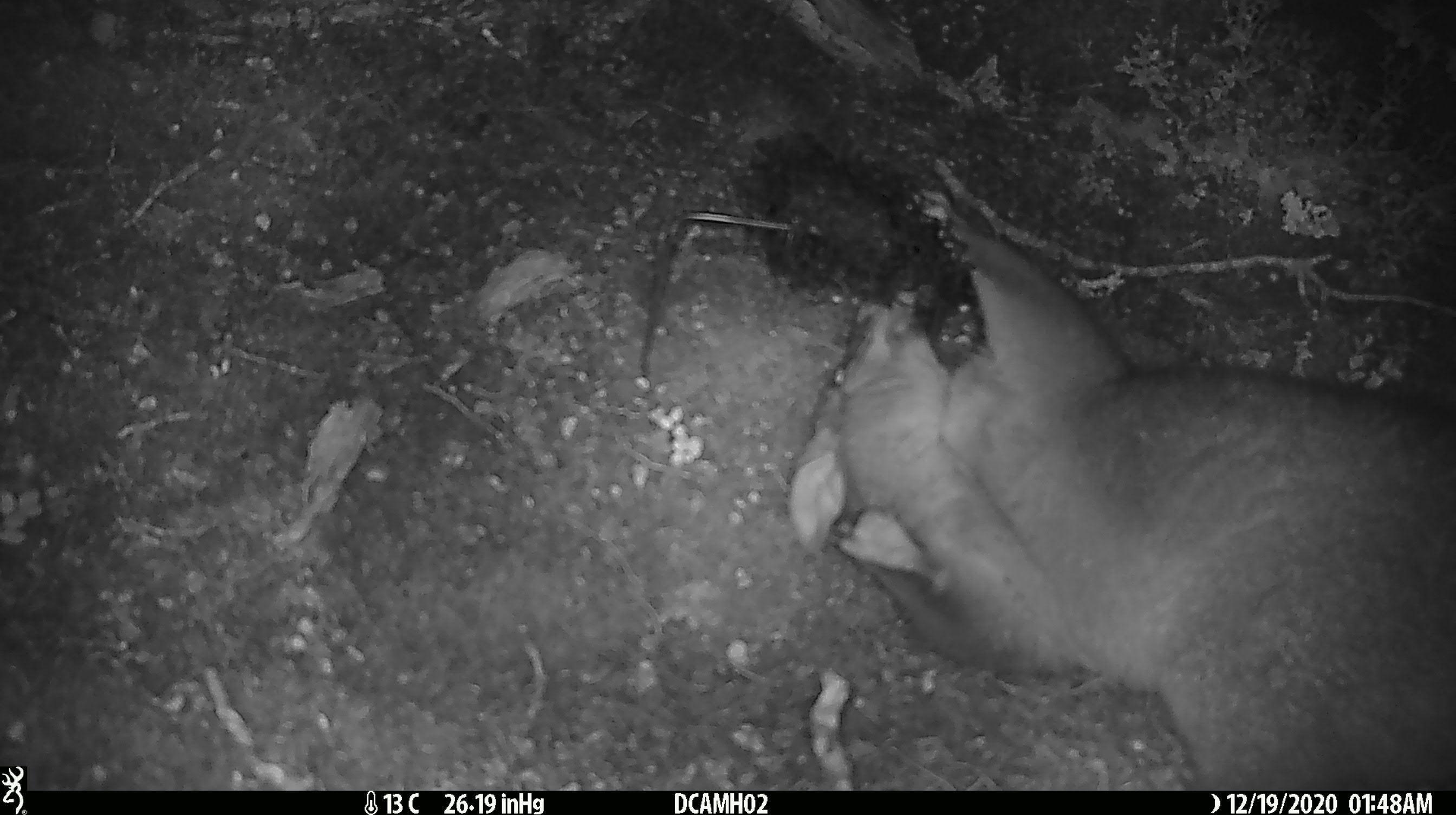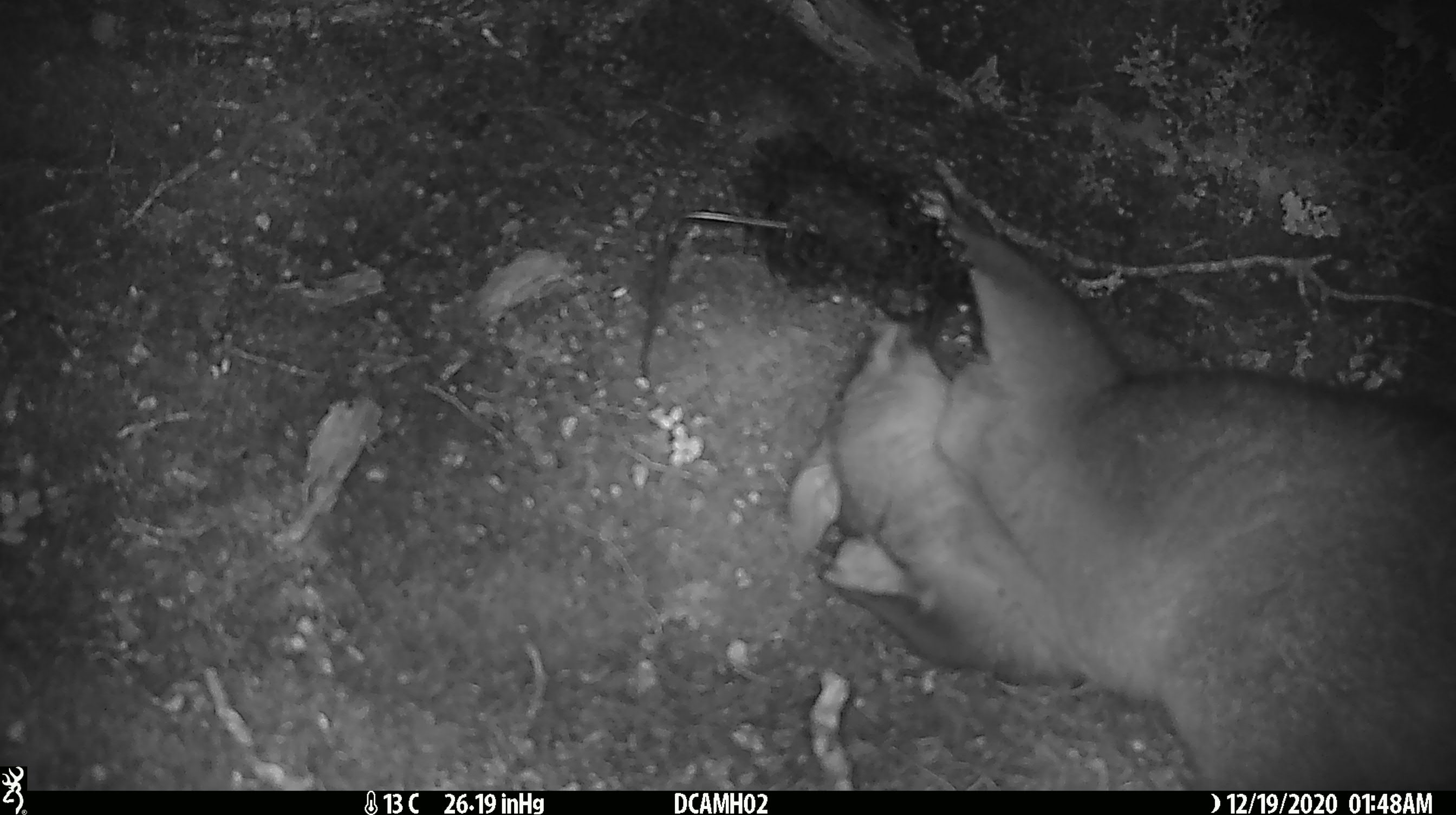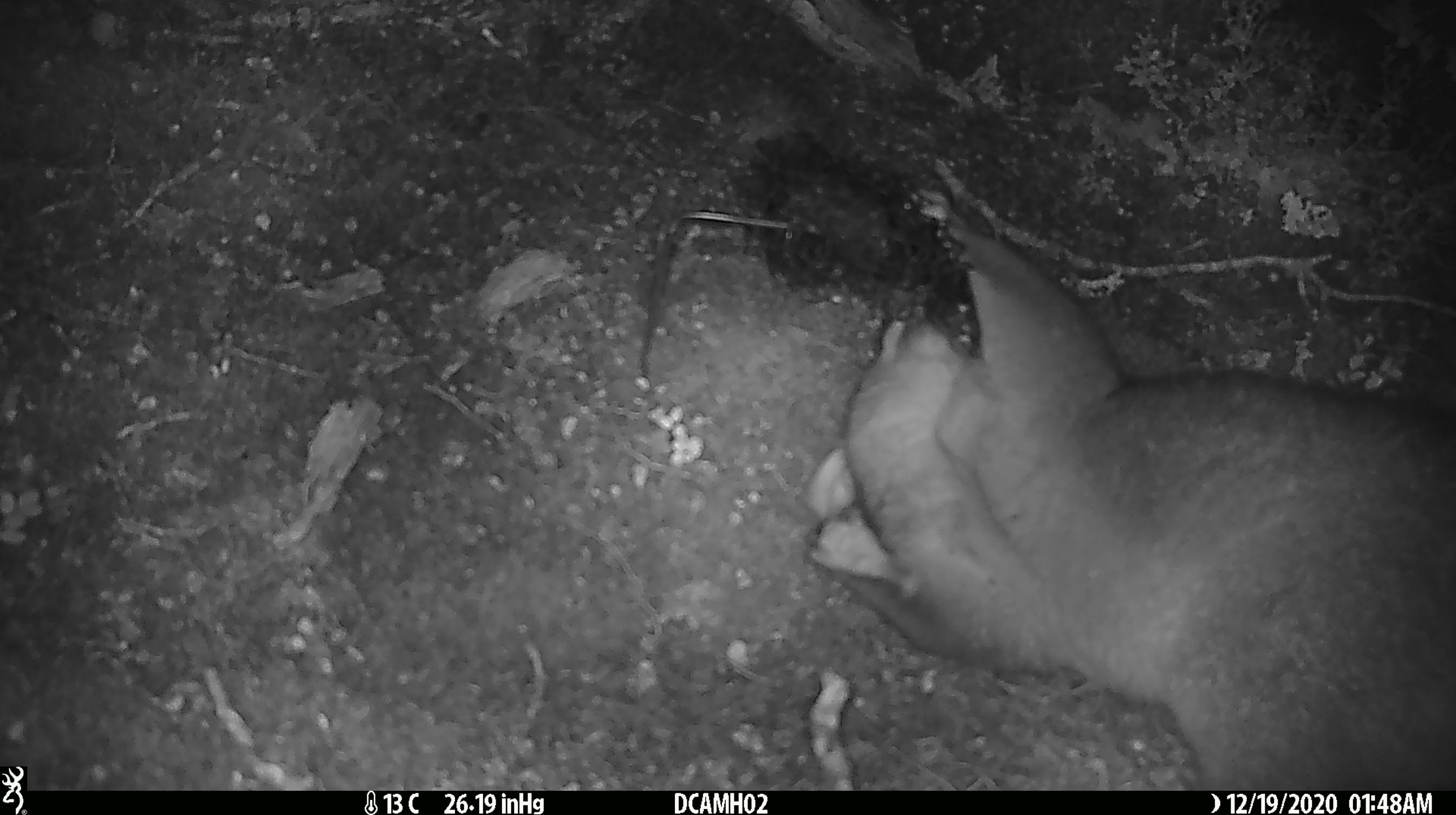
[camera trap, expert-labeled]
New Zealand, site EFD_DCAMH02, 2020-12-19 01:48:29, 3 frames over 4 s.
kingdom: Animalia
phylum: Chordata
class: Mammalia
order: Diprotodontia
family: Phalangeridae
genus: Trichosurus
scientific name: Trichosurus vulpecula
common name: common brushtail possum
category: possum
Possum (common brushtail possum) (Trichosurus vulpecula).